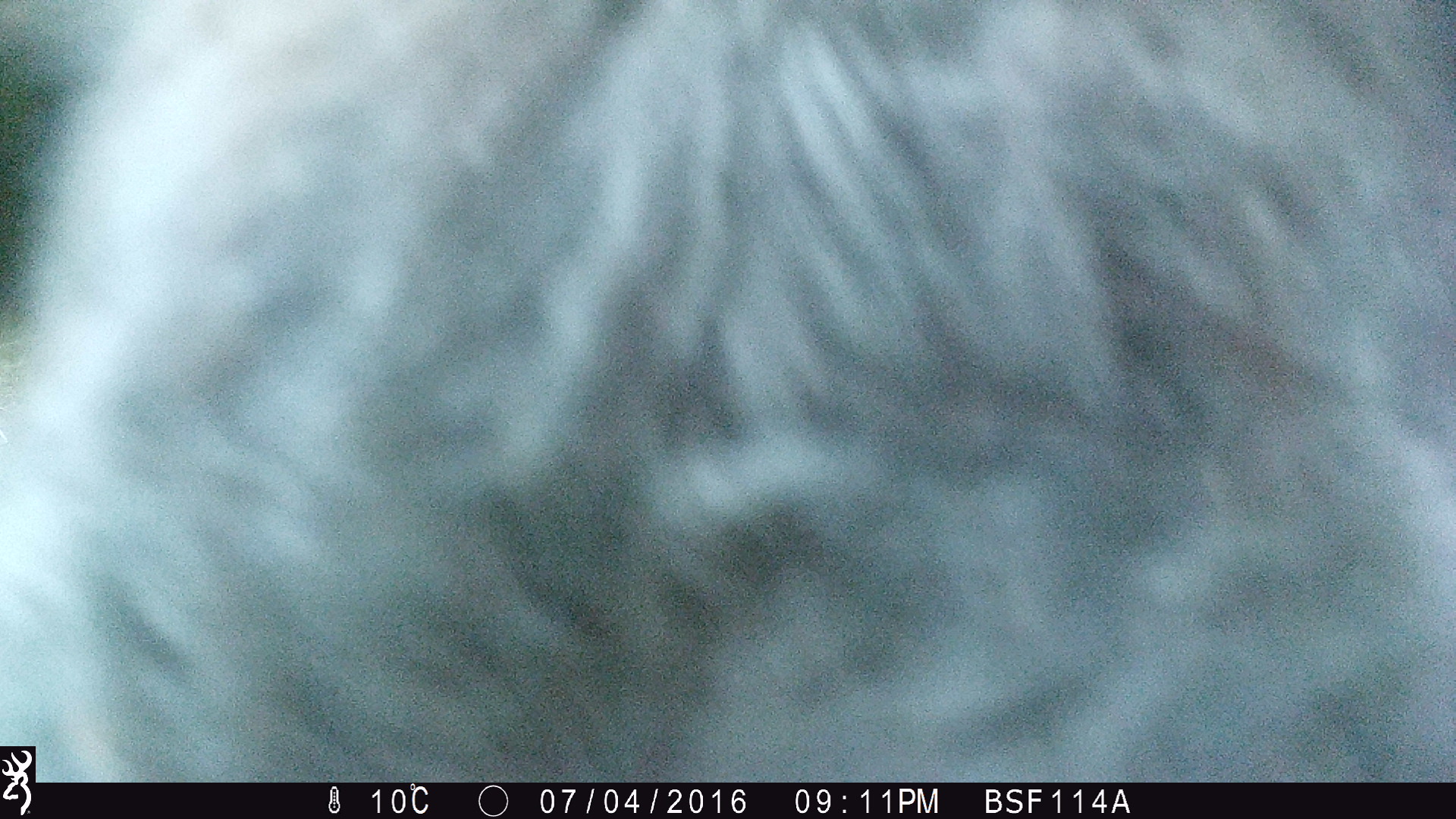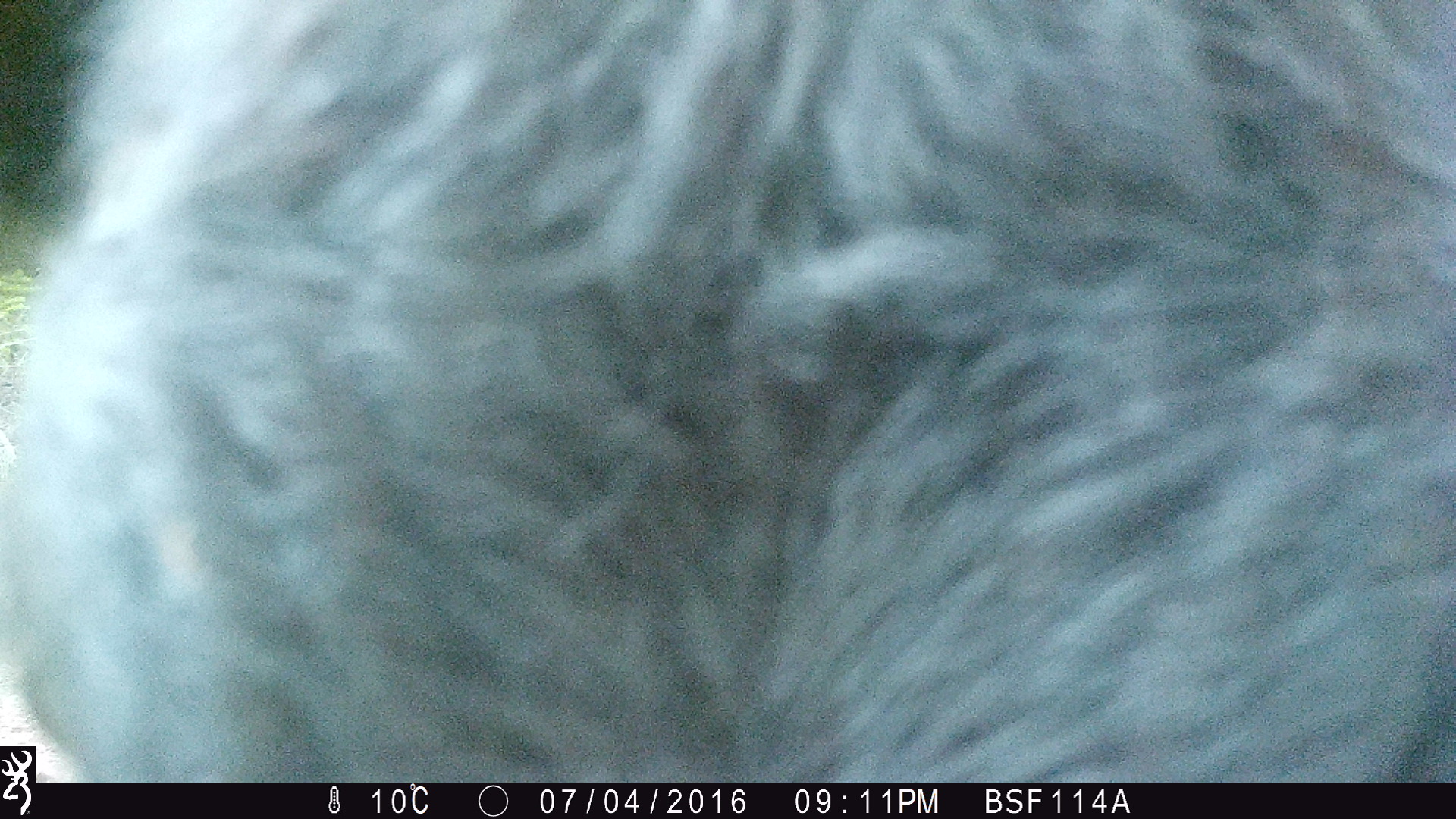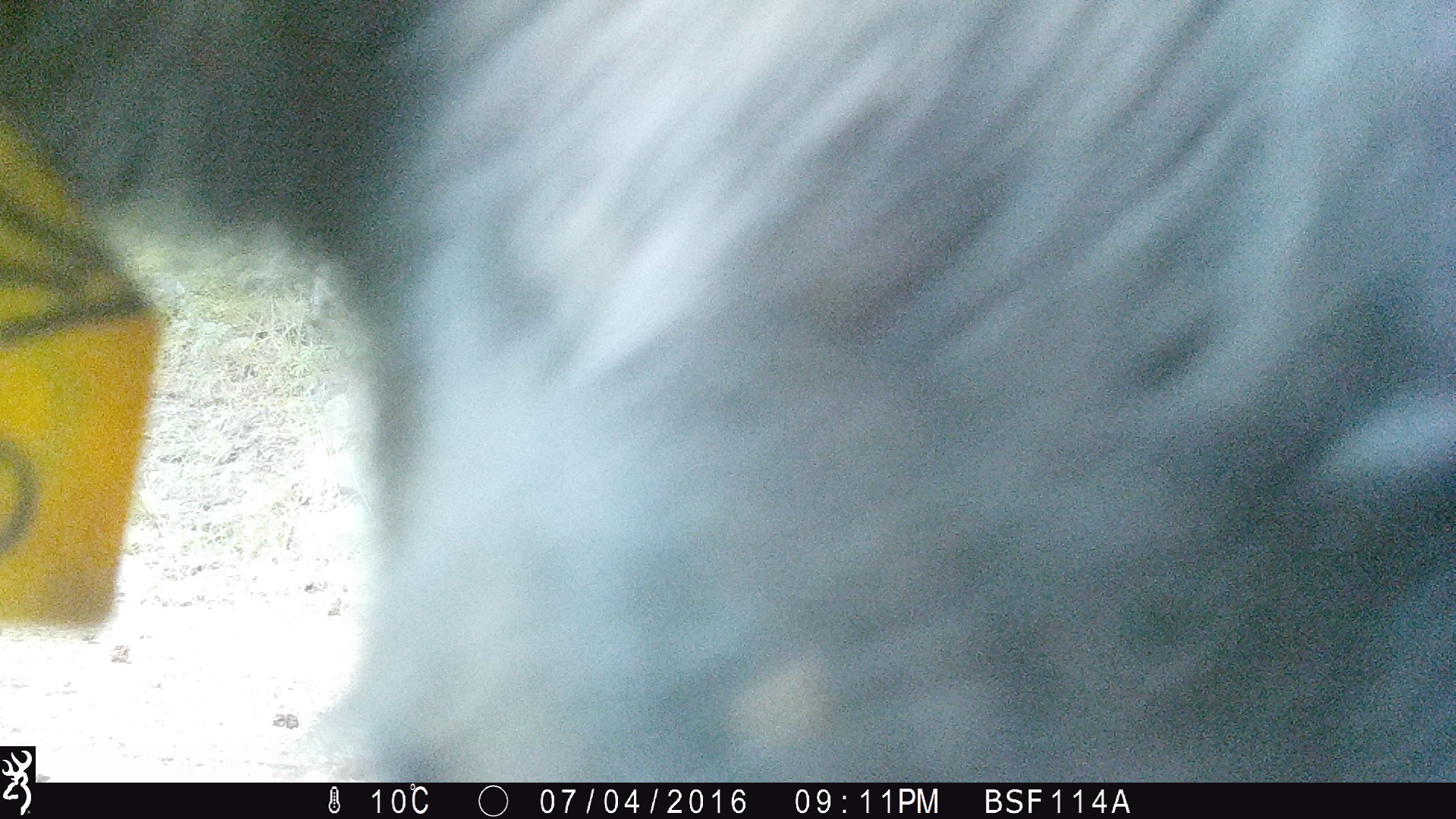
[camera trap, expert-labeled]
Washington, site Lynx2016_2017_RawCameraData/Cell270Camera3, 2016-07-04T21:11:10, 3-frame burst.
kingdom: Animalia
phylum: Chordata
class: Mammalia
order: Artiodactyla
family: Bovidae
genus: Bos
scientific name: Bos taurus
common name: domestic cattle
Domestic cattle (Bos taurus). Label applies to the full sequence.